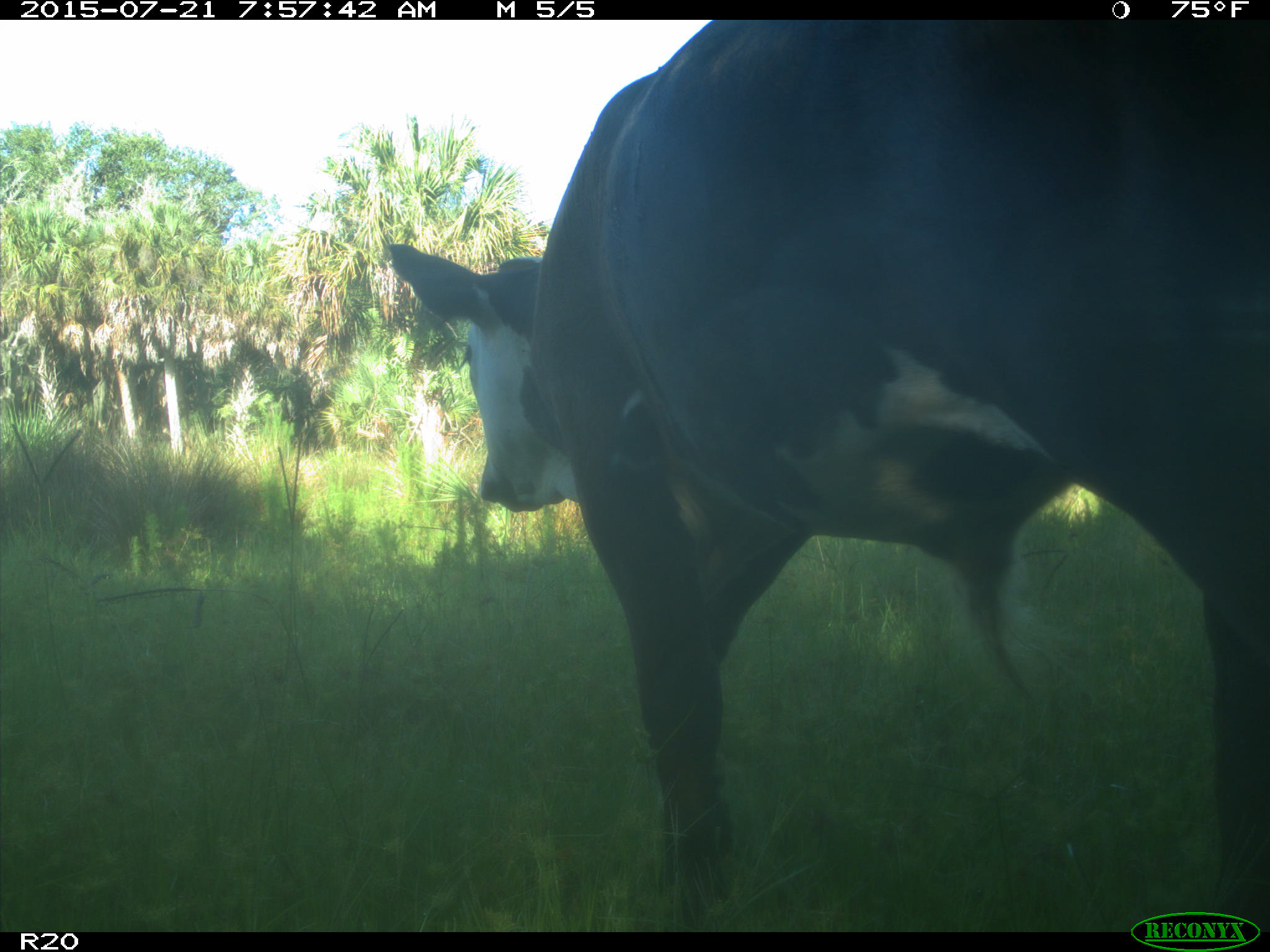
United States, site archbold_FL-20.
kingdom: Animalia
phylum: Chordata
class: Mammalia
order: Artiodactyla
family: Bovidae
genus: Bos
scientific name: Bos taurus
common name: domestic cow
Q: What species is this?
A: Bos taurus (domestic cow).